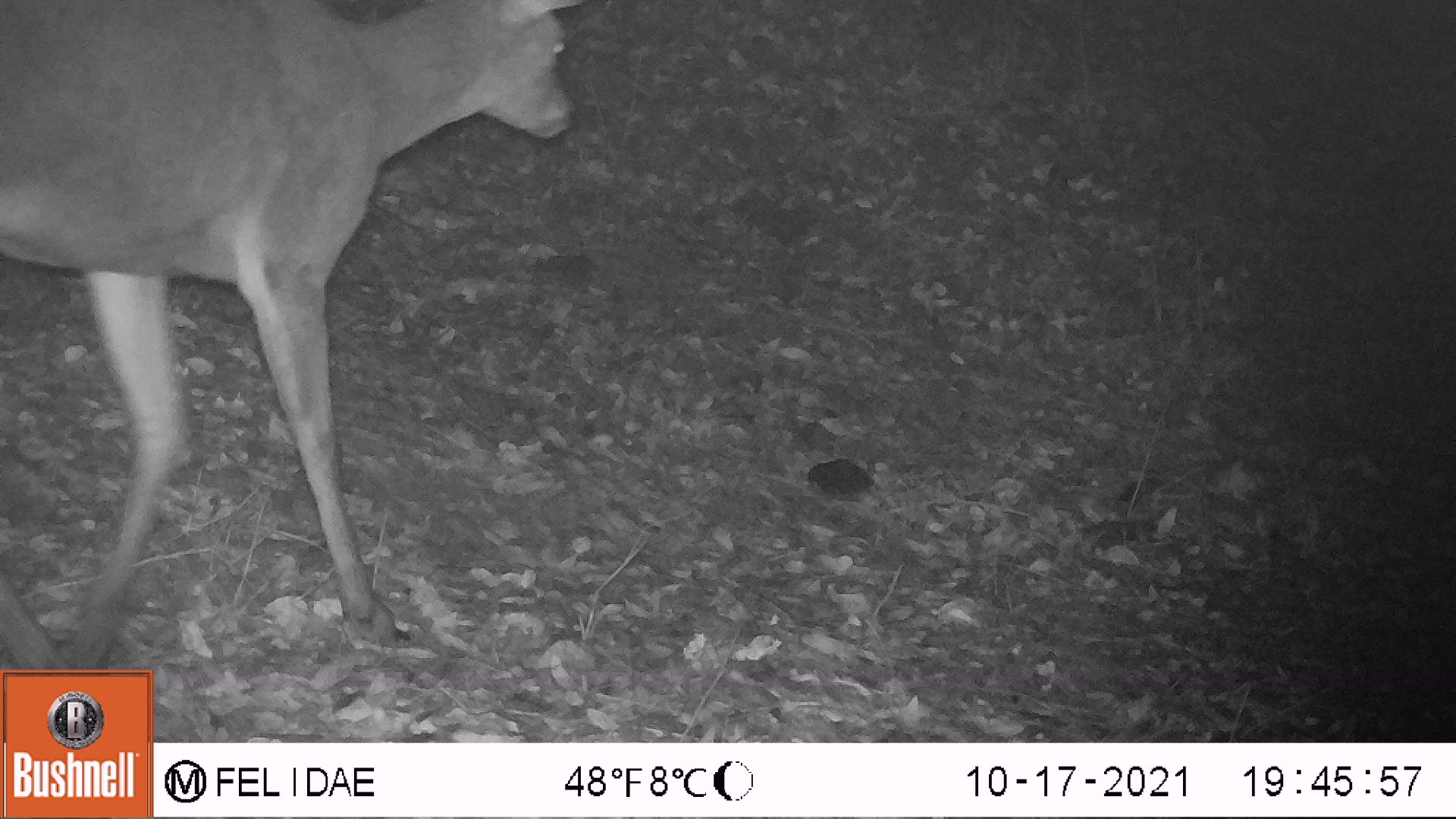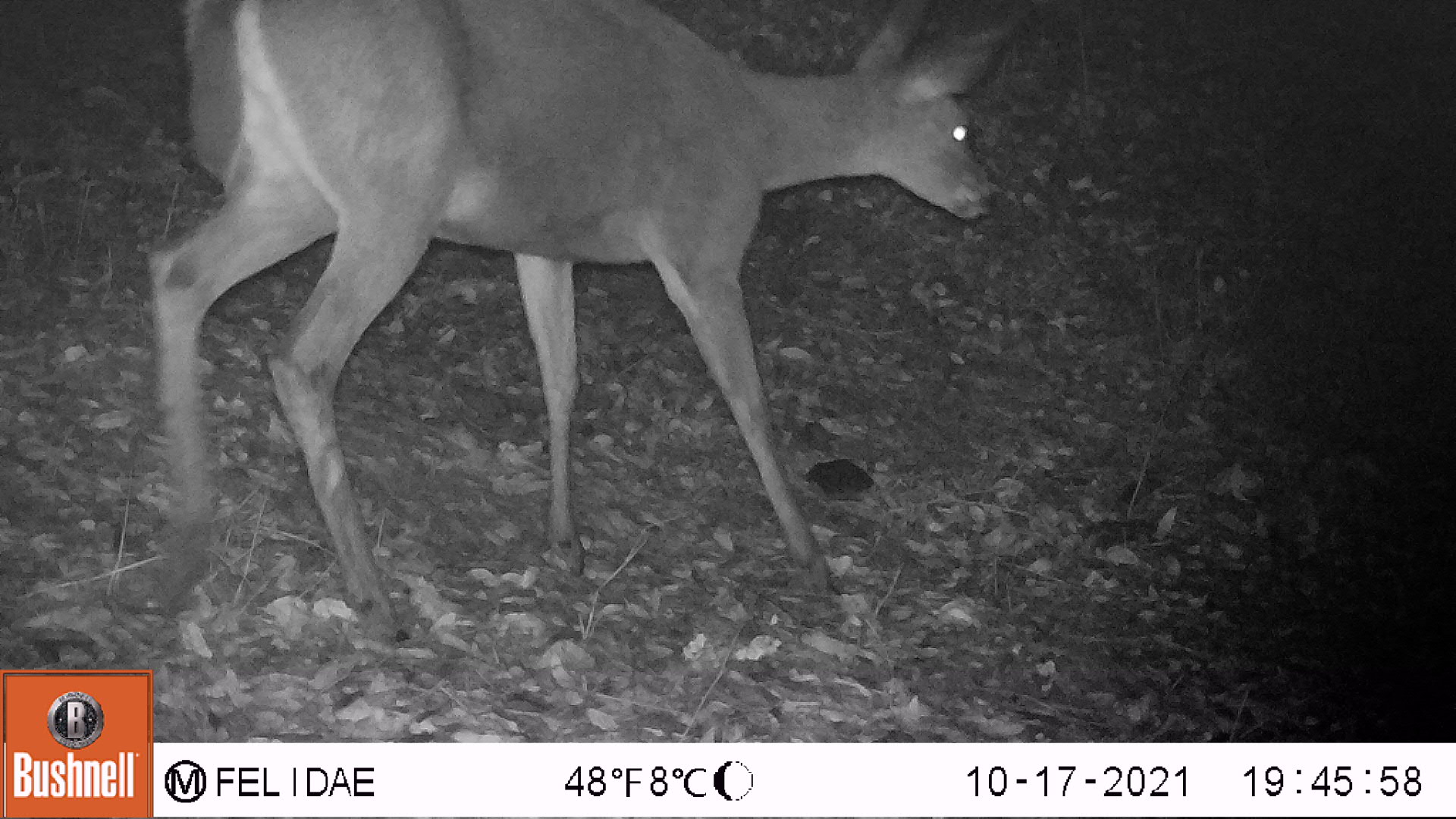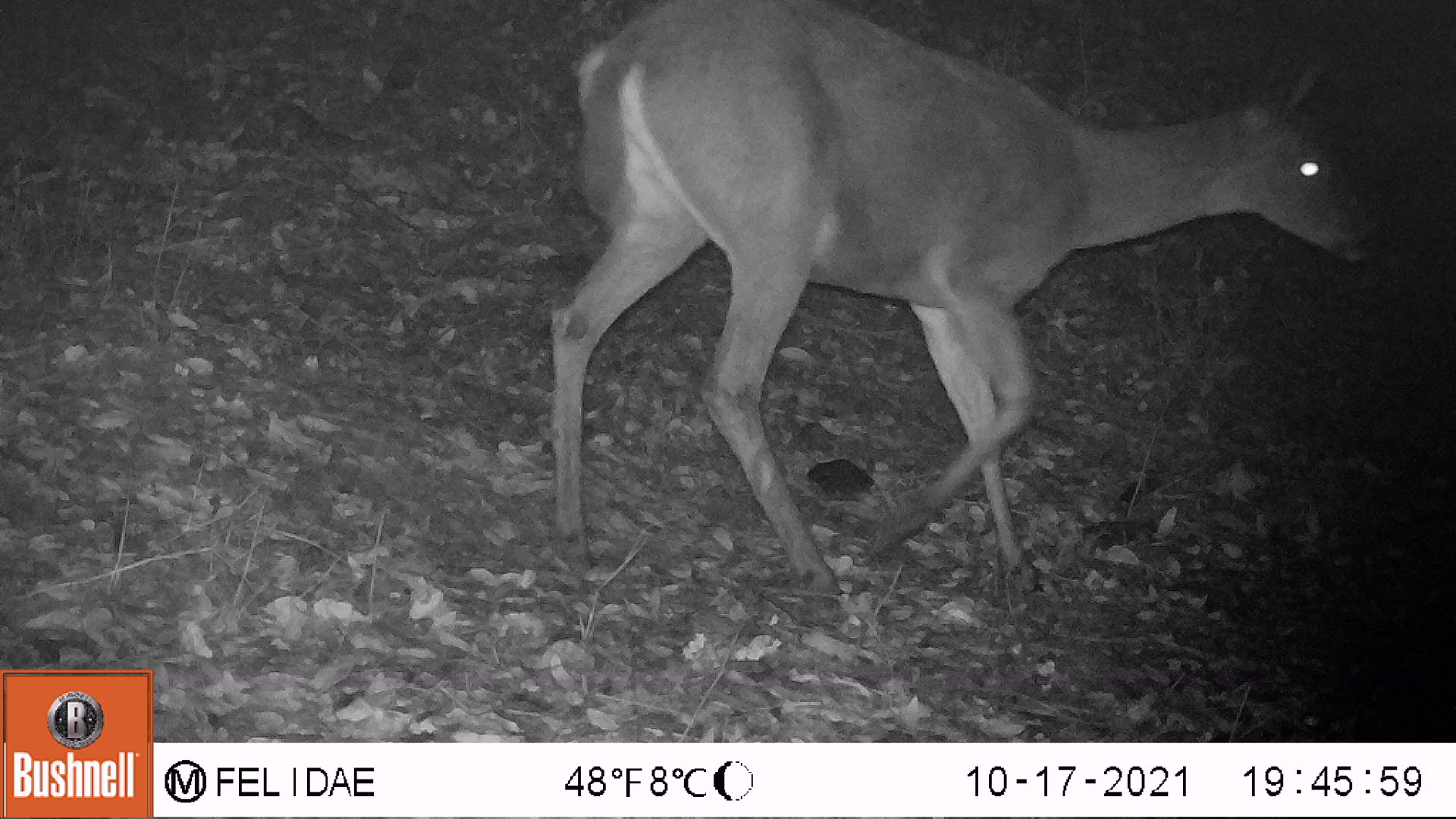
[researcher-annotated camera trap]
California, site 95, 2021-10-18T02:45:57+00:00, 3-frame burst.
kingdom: Animalia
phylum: Chordata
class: Mammalia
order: Artiodactyla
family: Cervidae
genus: Odocoileus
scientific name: Odocoileus hemionus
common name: mule deer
Mule deer (Odocoileus hemionus).